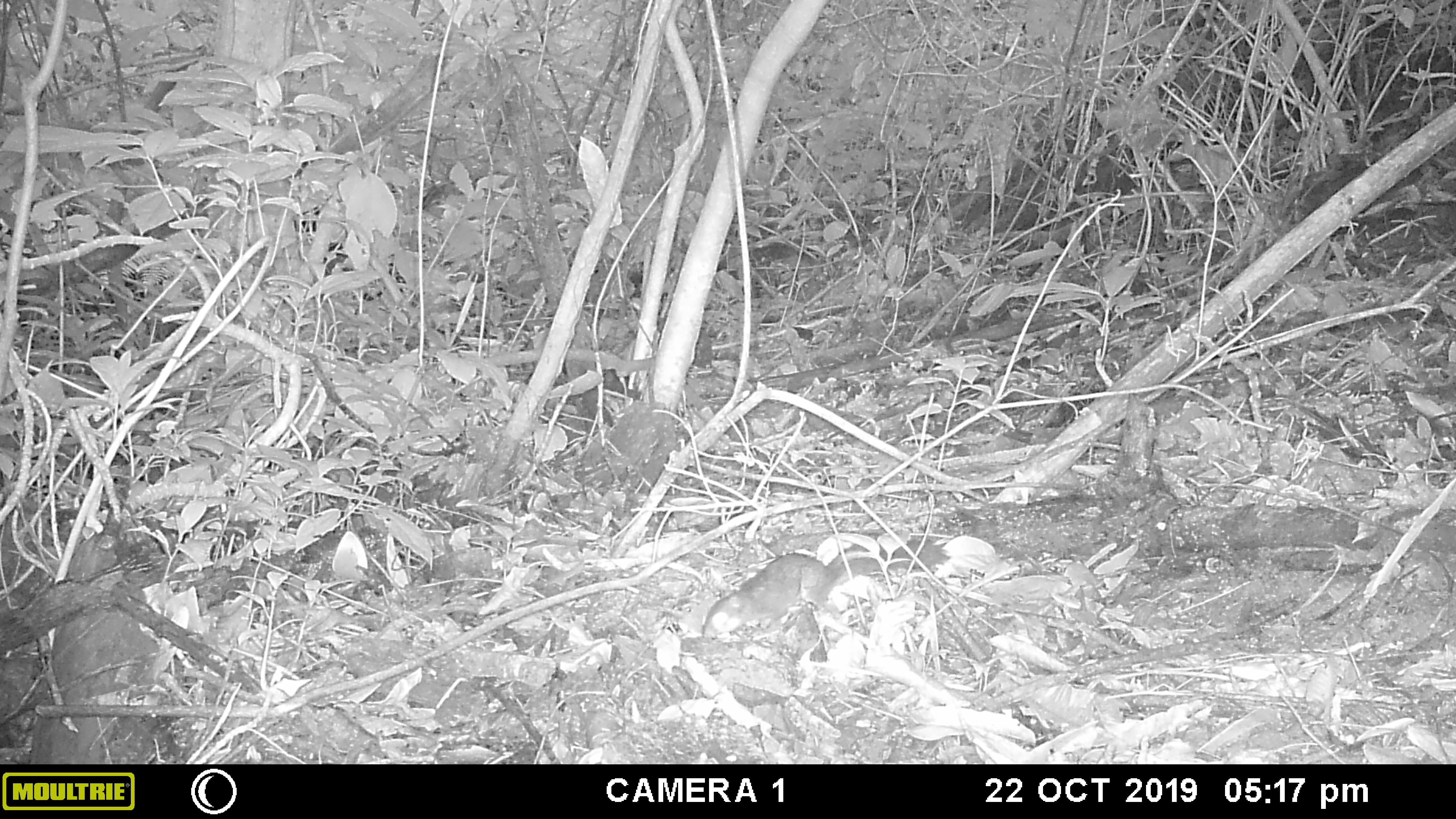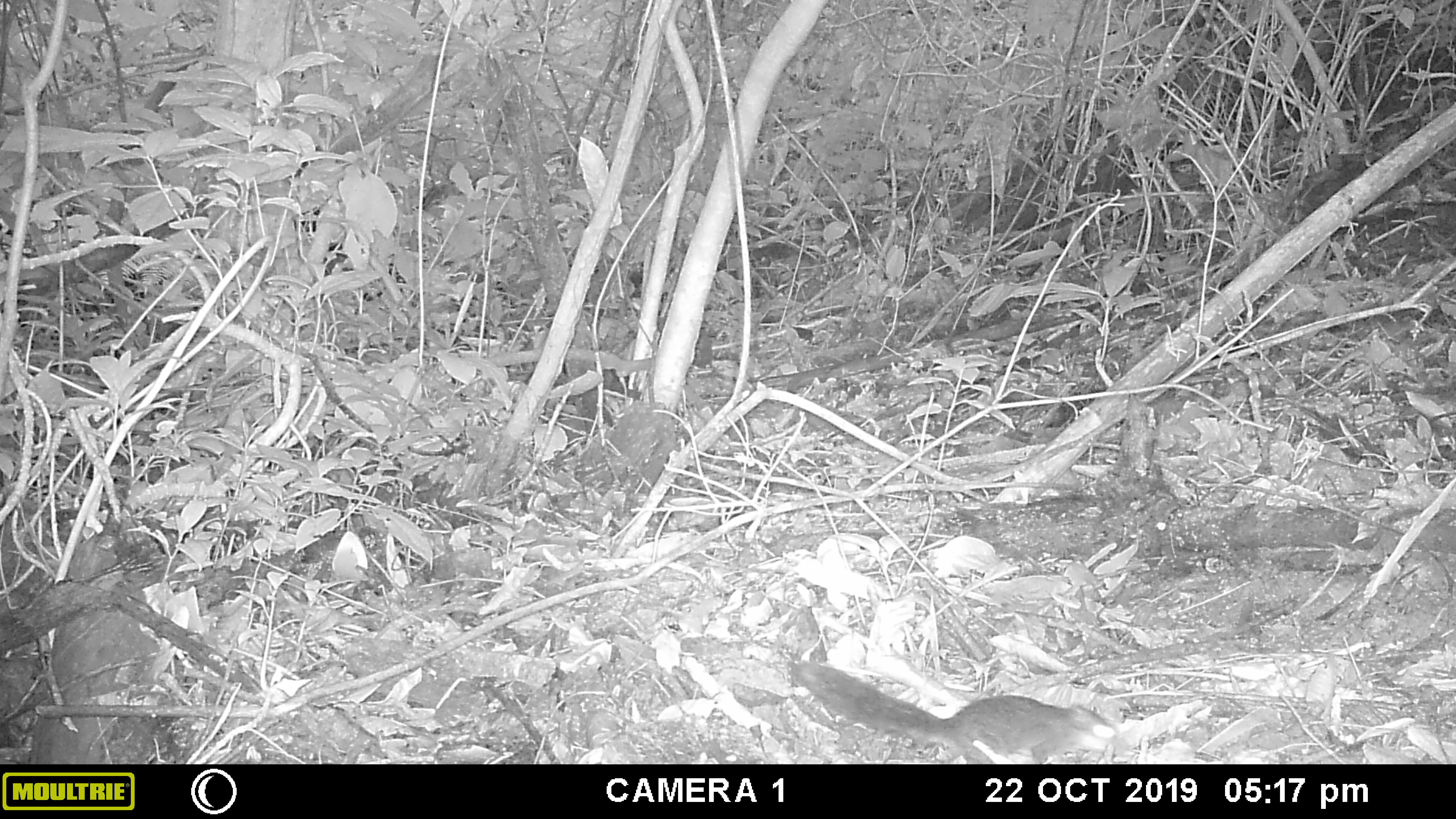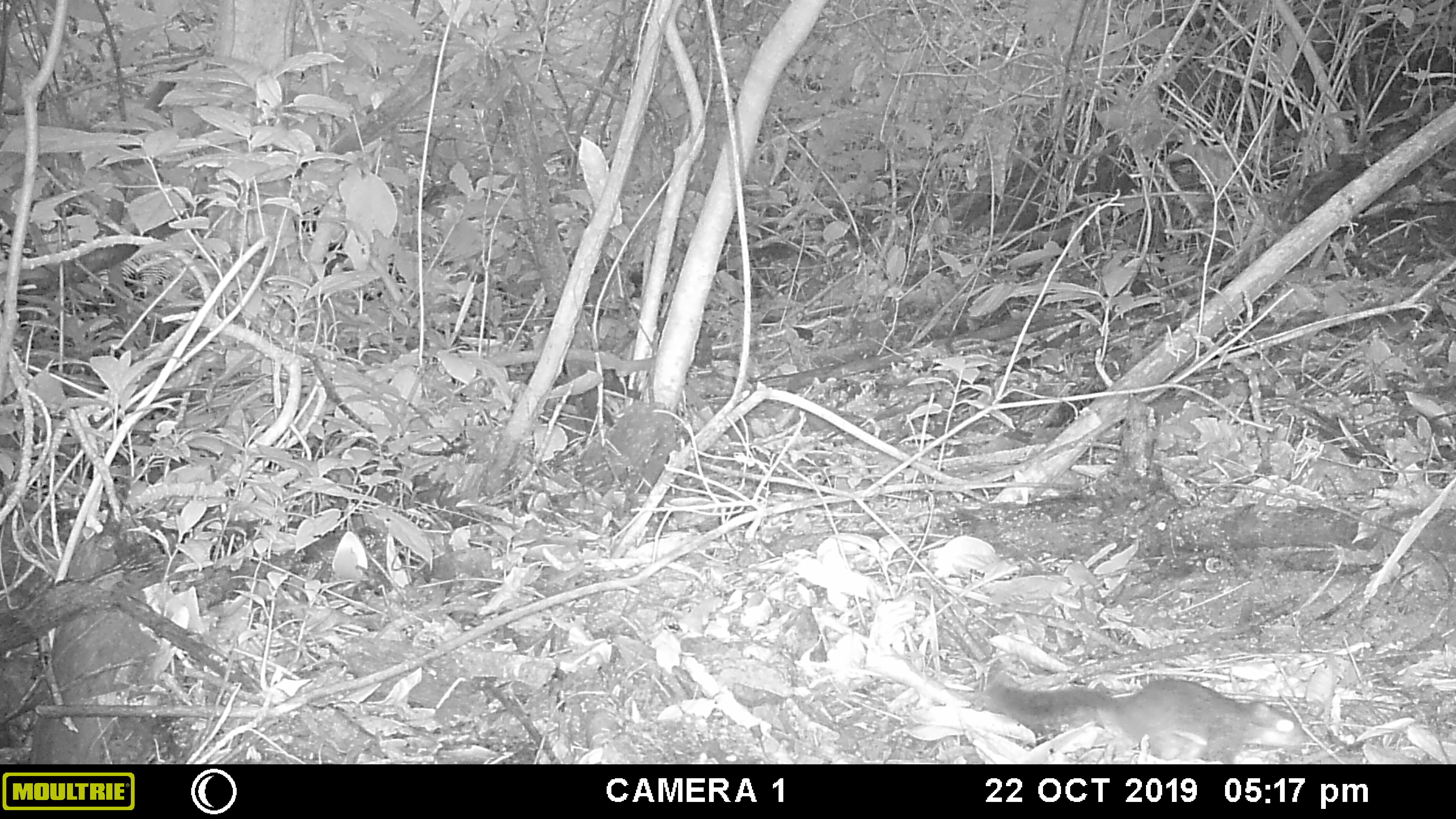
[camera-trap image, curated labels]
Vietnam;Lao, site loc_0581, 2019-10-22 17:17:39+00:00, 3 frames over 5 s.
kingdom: Animalia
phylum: Chordata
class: Mammalia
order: Rodentia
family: Sciuridae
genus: Dremomys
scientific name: Dremomys rufigenis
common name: red-cheeked squirrel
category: red cheeked squirrel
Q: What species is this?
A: Red cheeked squirrel (red-cheeked squirrel) (Dremomys rufigenis).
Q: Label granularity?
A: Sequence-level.